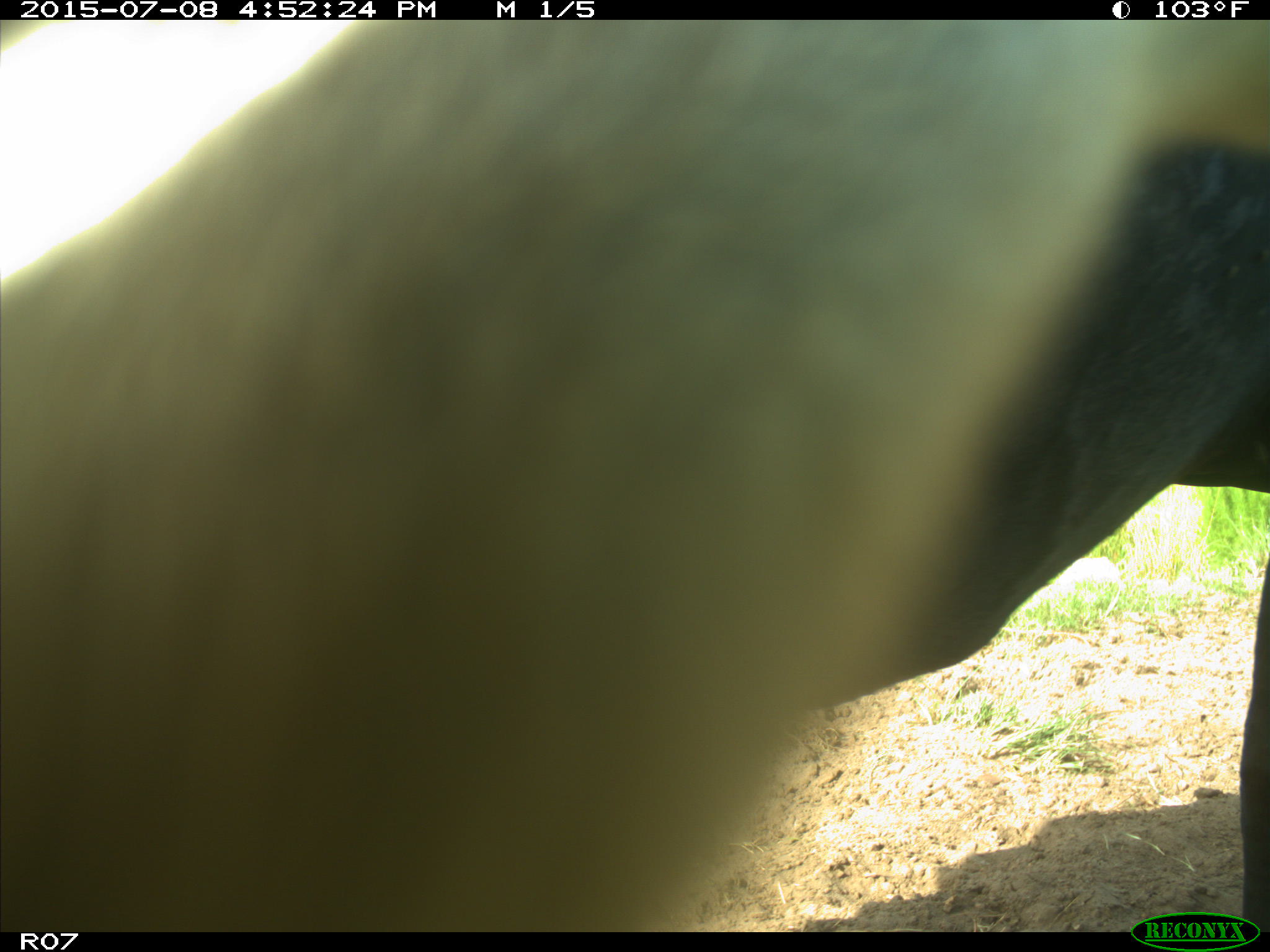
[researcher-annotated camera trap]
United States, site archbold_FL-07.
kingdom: Animalia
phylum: Chordata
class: Mammalia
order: Artiodactyla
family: Bovidae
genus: Bos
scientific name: Bos taurus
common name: domestic cow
Bos taurus (domestic cow).